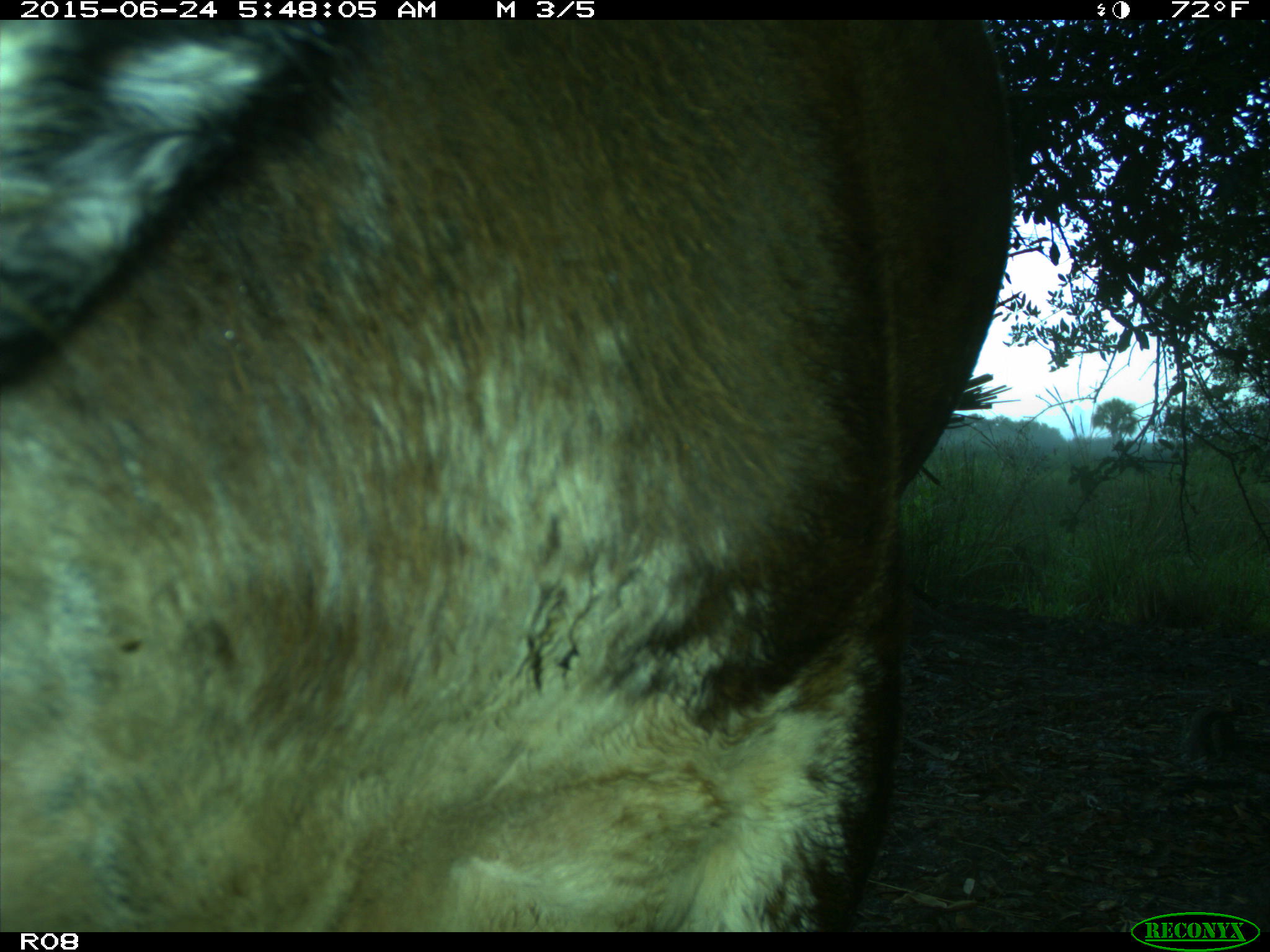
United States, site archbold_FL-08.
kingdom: Animalia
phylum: Chordata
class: Mammalia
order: Artiodactyla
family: Bovidae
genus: Bos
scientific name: Bos taurus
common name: domestic cow